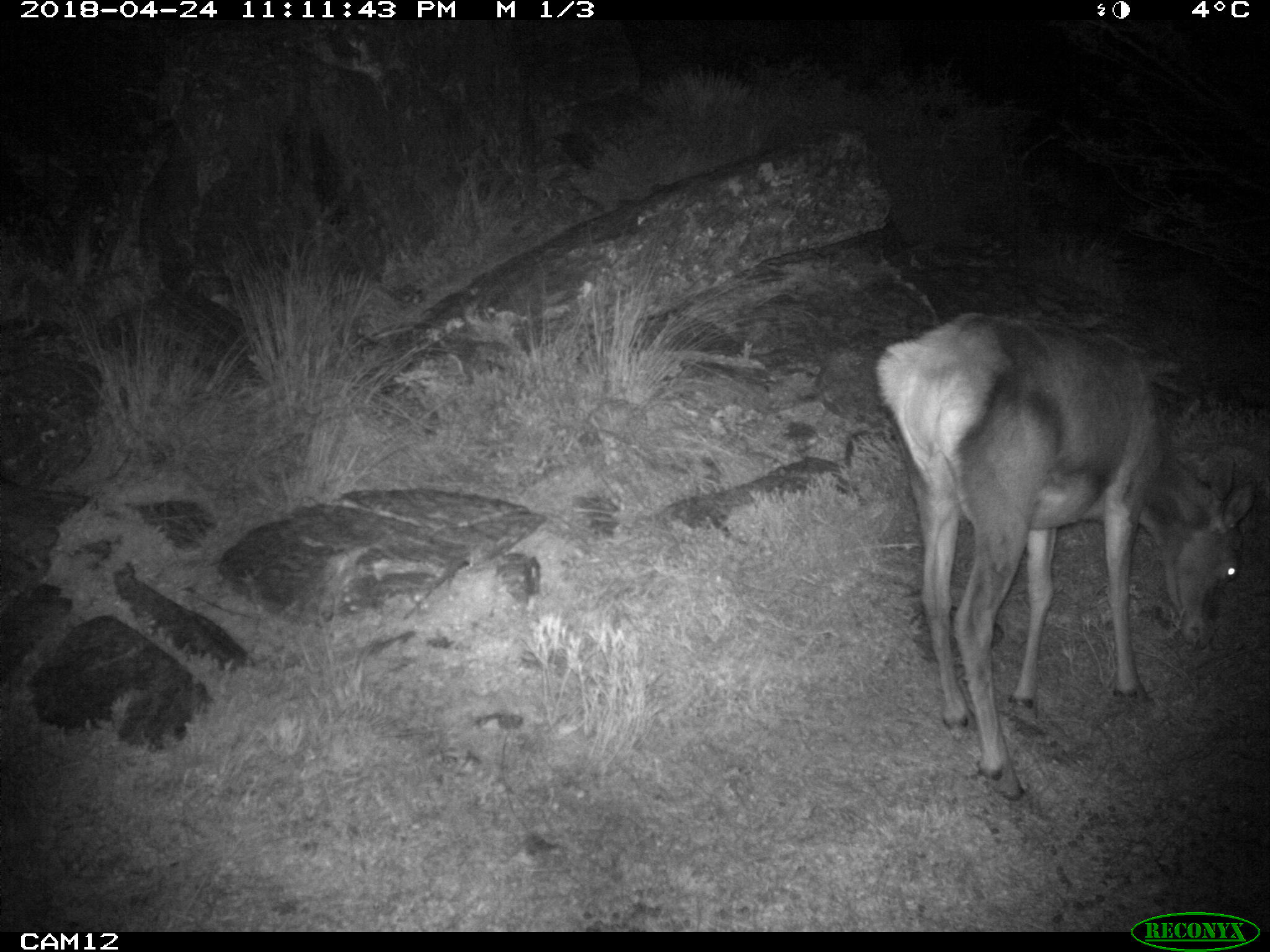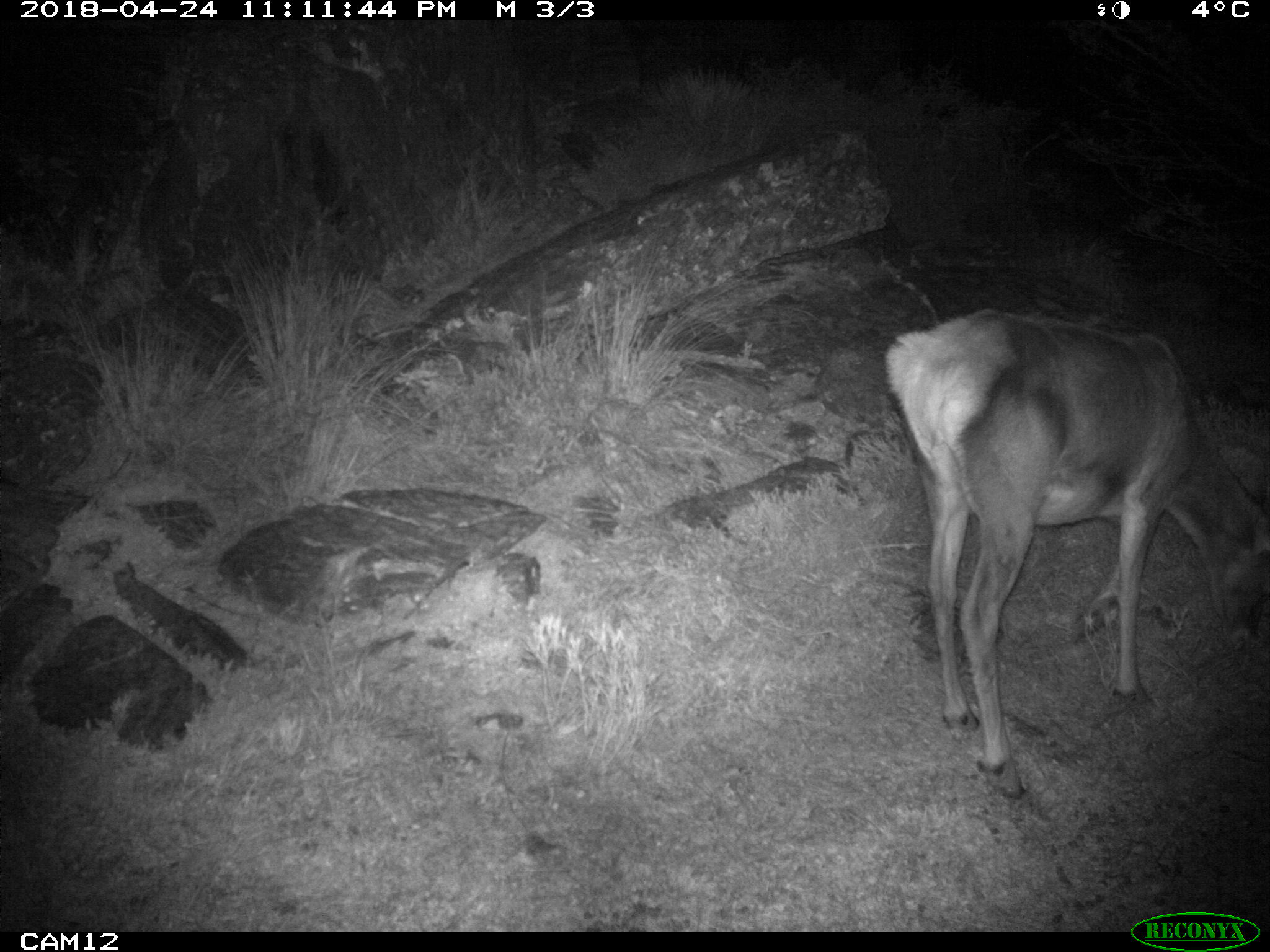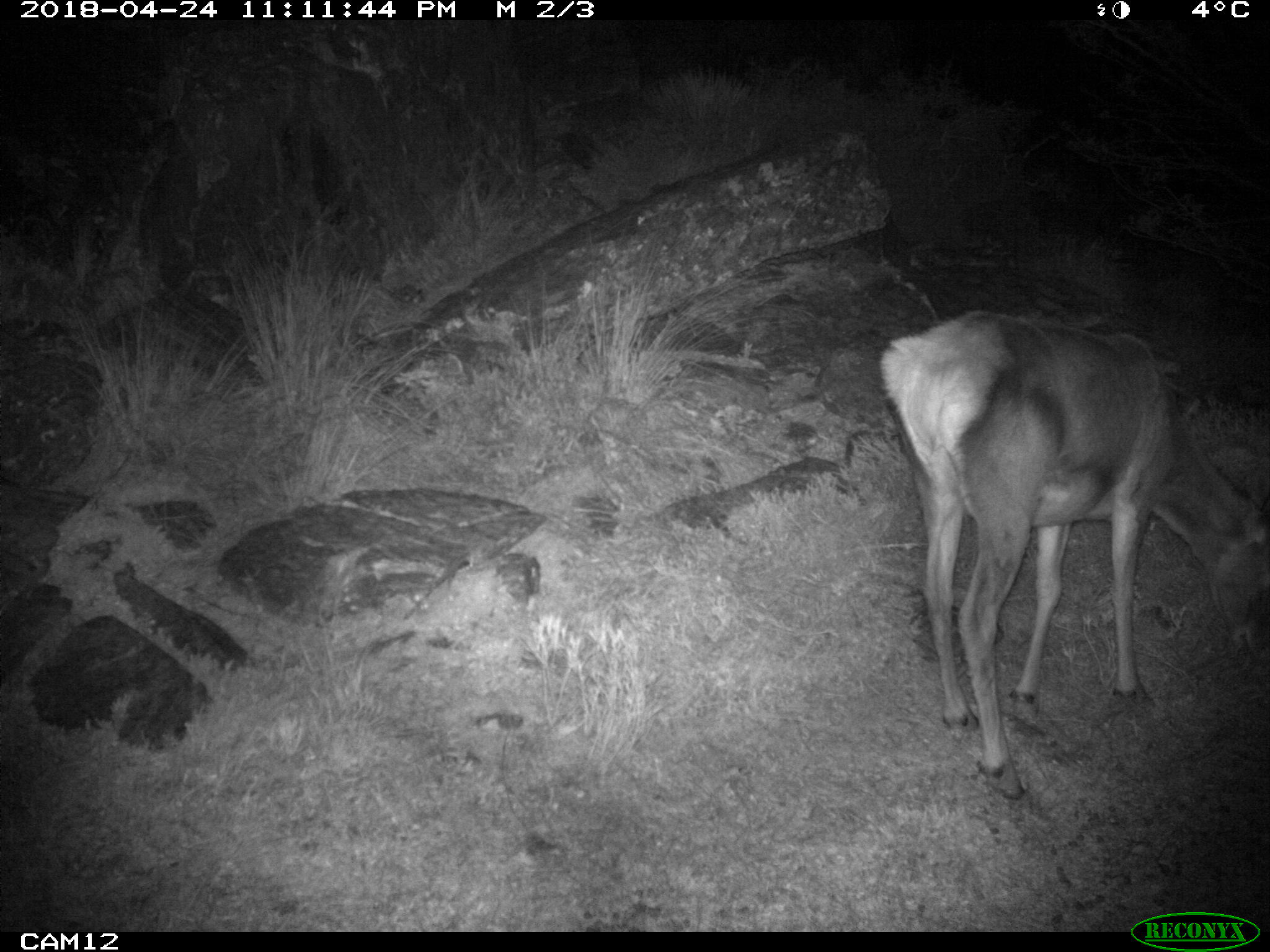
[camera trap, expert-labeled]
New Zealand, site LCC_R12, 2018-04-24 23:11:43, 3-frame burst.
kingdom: Animalia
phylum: Chordata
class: Mammalia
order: Artiodactyla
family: Cervidae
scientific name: Cervidae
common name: deer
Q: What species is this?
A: Deer (Cervidae).